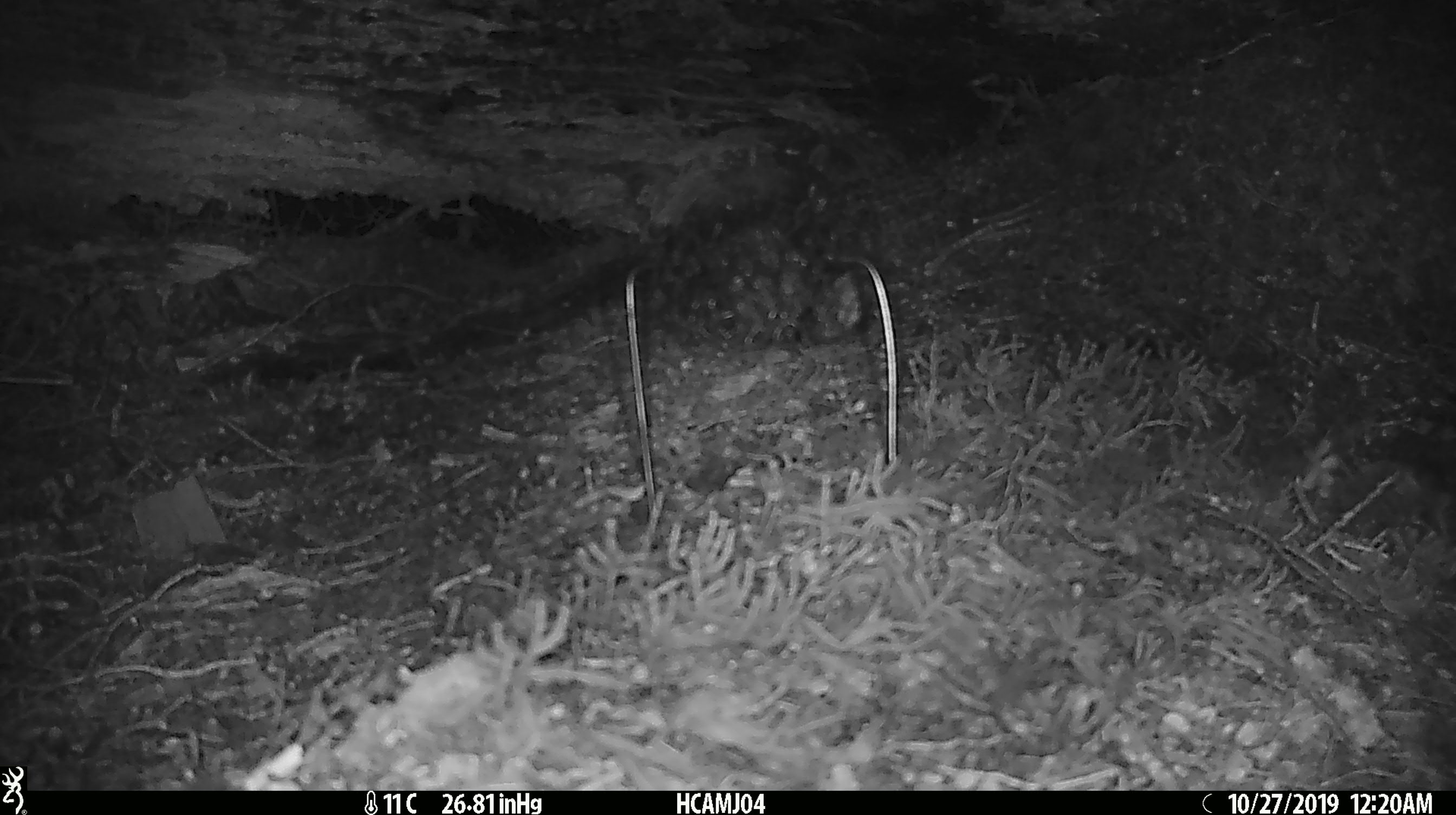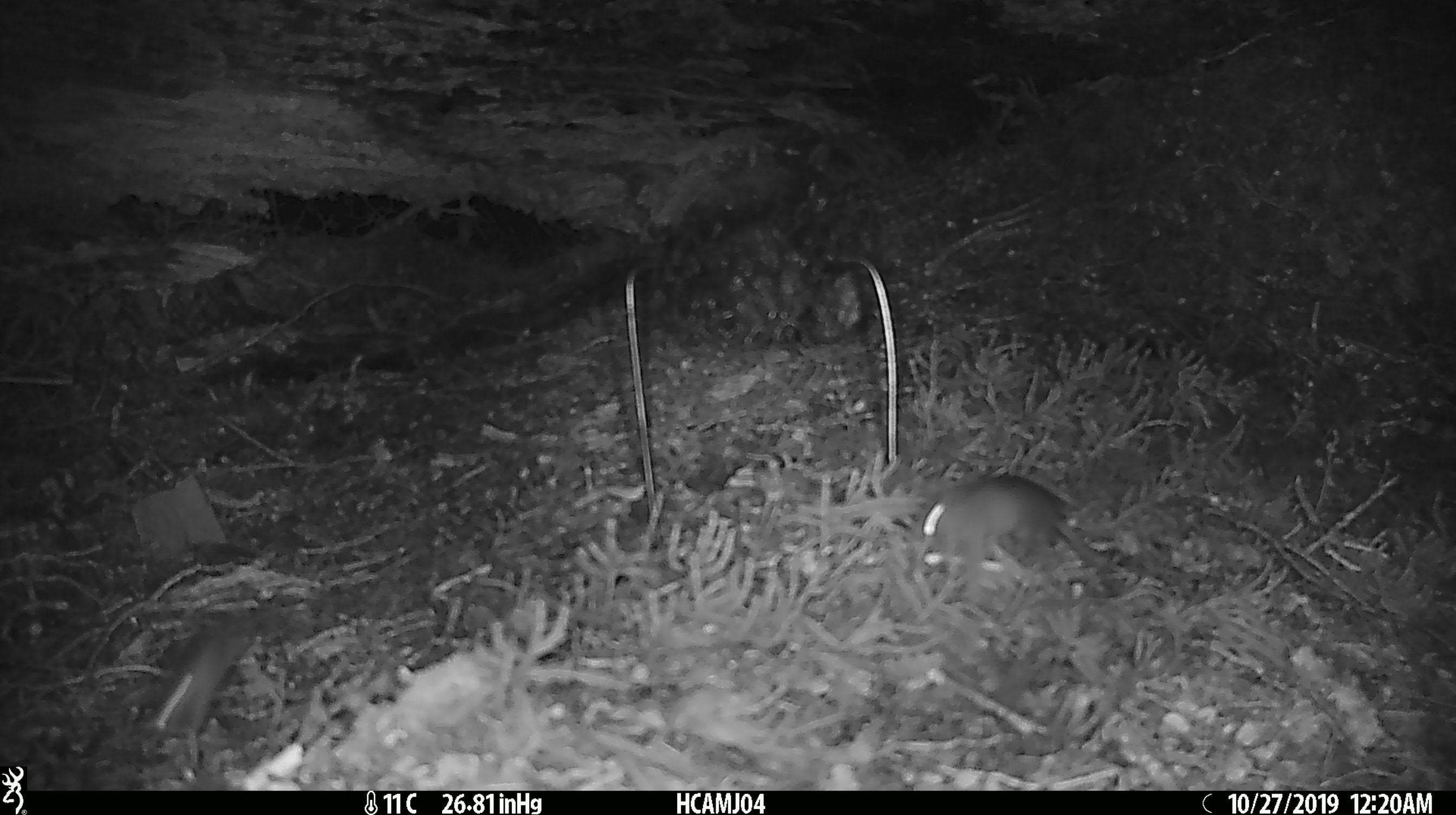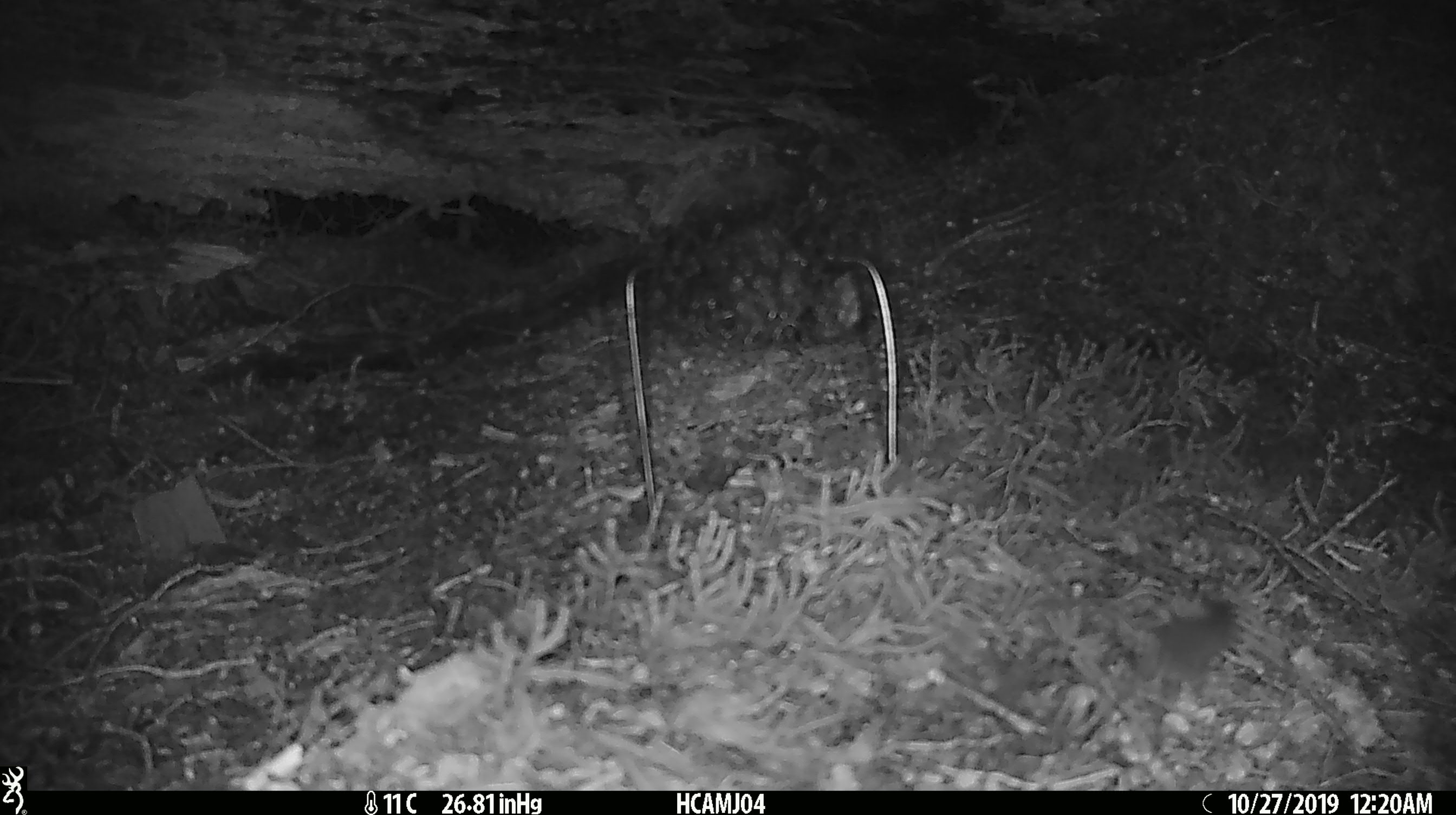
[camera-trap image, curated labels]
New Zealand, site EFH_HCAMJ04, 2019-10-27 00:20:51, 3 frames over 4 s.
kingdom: Animalia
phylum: Chordata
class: Mammalia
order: Rodentia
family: Muridae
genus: Mus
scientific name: Mus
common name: mouse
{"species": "mouse (Mus)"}